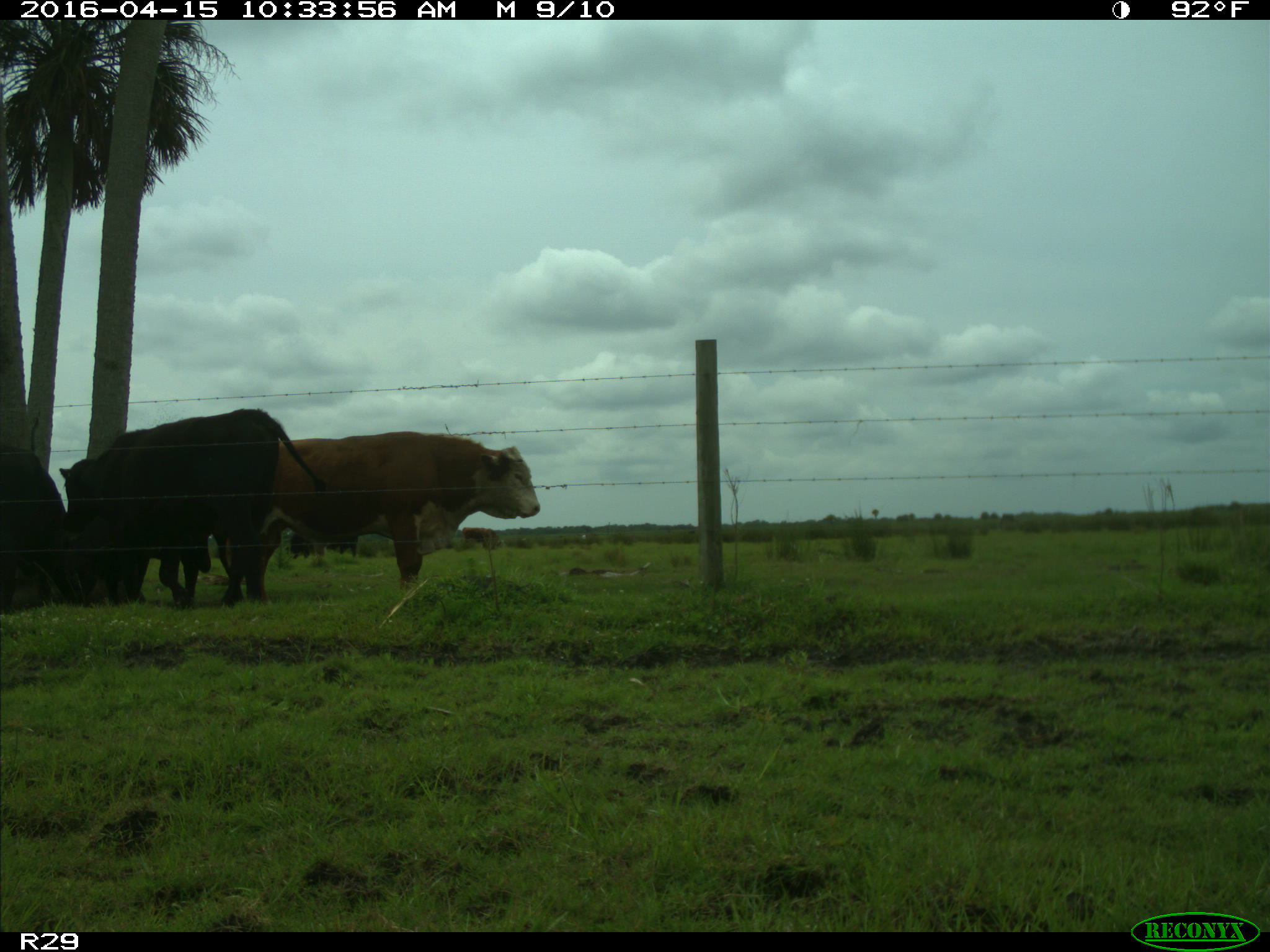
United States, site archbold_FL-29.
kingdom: Animalia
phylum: Chordata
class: Mammalia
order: Artiodactyla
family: Bovidae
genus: Bos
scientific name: Bos taurus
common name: domestic cow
Bos taurus (domestic cow).